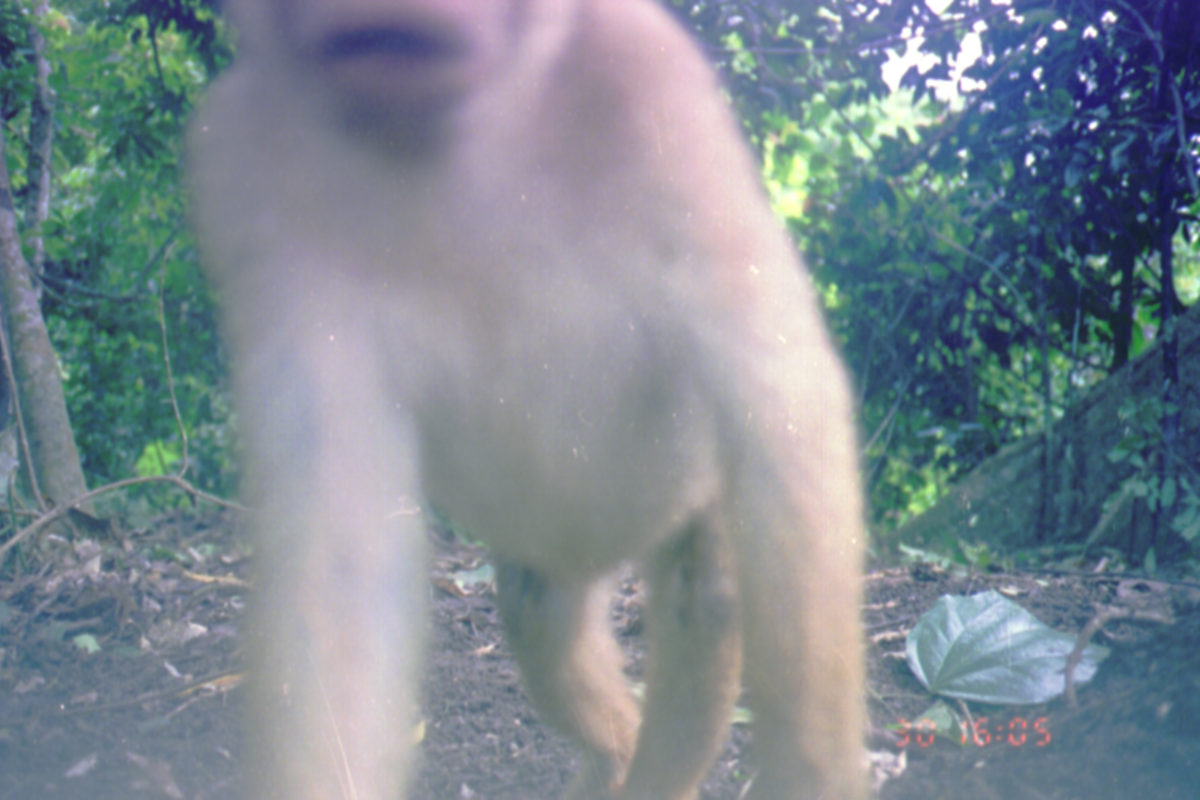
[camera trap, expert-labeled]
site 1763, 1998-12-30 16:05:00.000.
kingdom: Animalia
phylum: Chordata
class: Mammalia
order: Primates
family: Cercopithecidae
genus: Macaca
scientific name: Macaca nemestrina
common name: southern pig-tailed macaque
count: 1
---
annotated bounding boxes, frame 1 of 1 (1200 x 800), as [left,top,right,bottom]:
macaca nemestrina: [180,0,868,799]